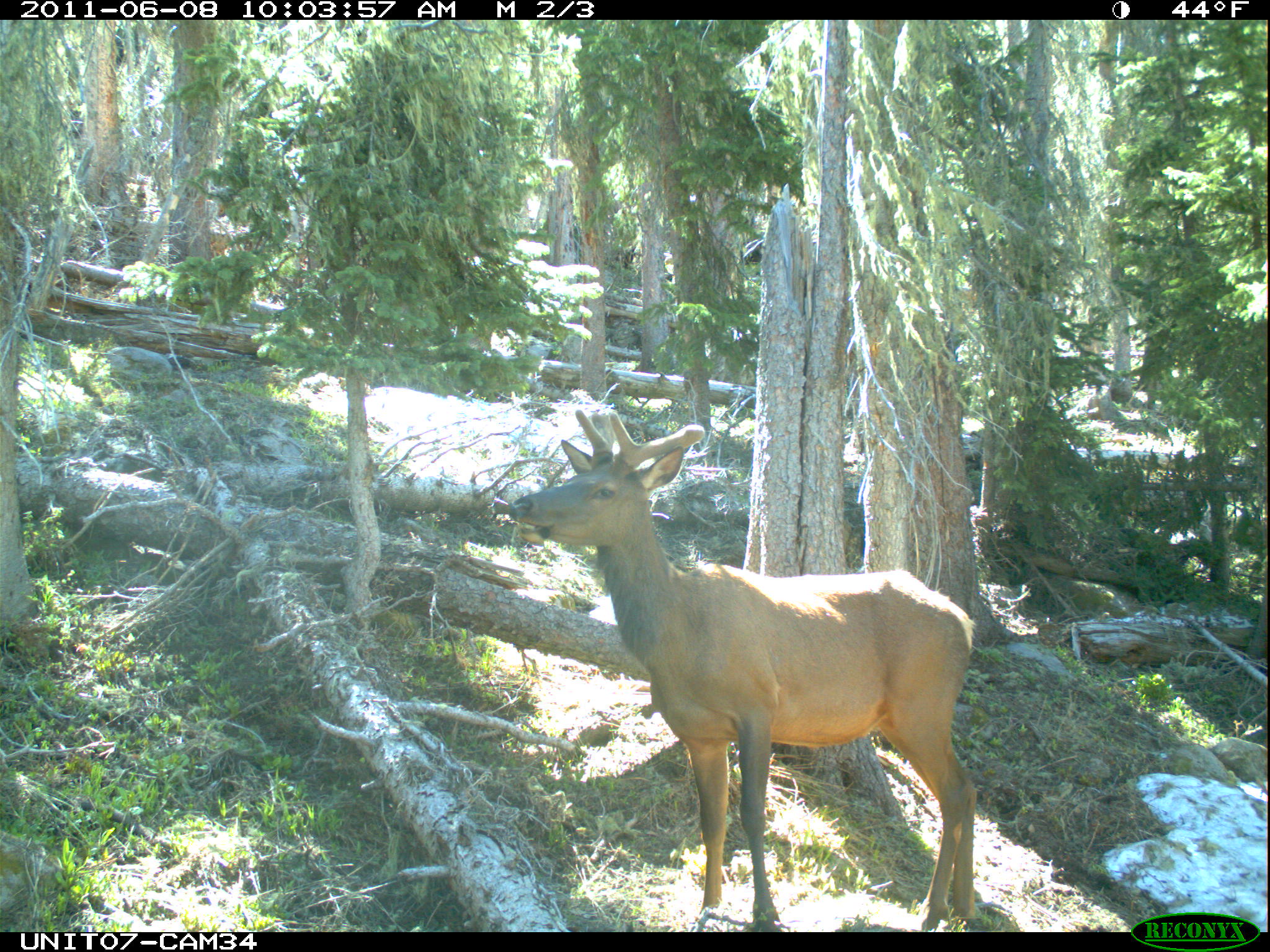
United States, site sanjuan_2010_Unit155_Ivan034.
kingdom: Animalia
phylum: Chordata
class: Mammalia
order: Artiodactyla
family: Cervidae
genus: Cervus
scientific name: Cervus elaphus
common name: red deer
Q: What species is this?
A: Cervus elaphus (red deer).